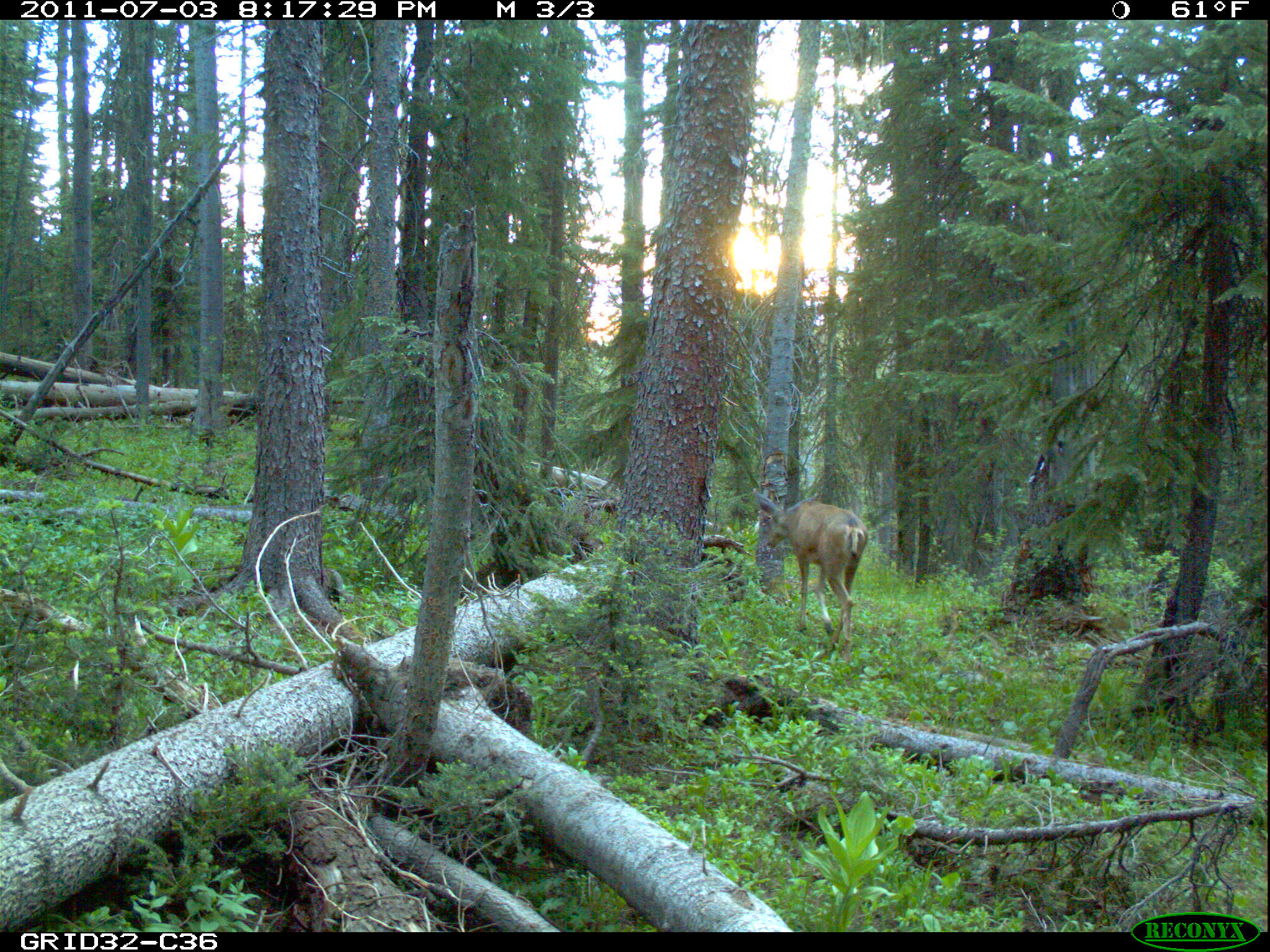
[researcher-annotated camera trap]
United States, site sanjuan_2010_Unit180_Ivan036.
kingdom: Animalia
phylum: Chordata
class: Mammalia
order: Artiodactyla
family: Cervidae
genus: Odocoileus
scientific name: Odocoileus hemionus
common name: mule deer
Odocoileus hemionus (mule deer).